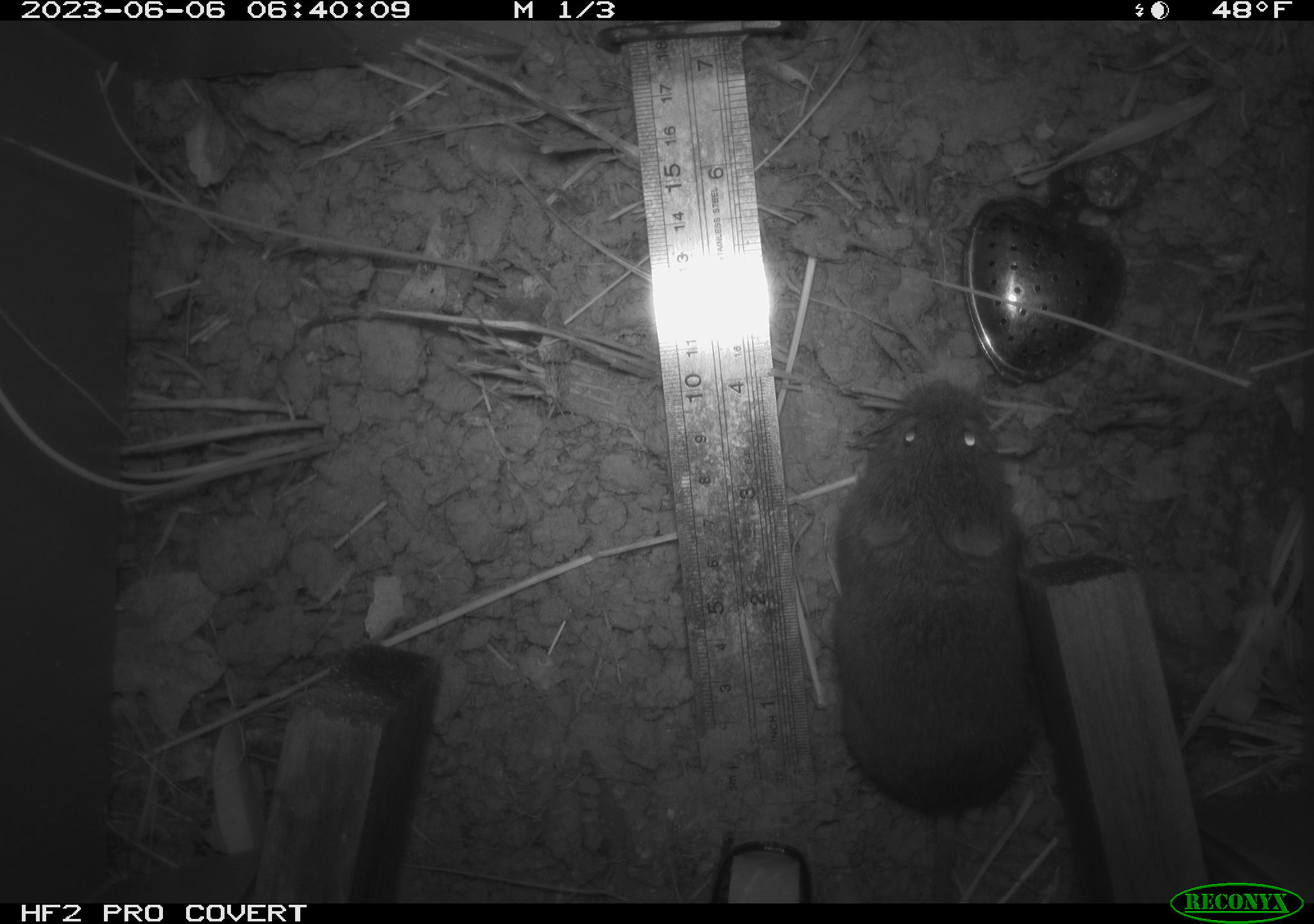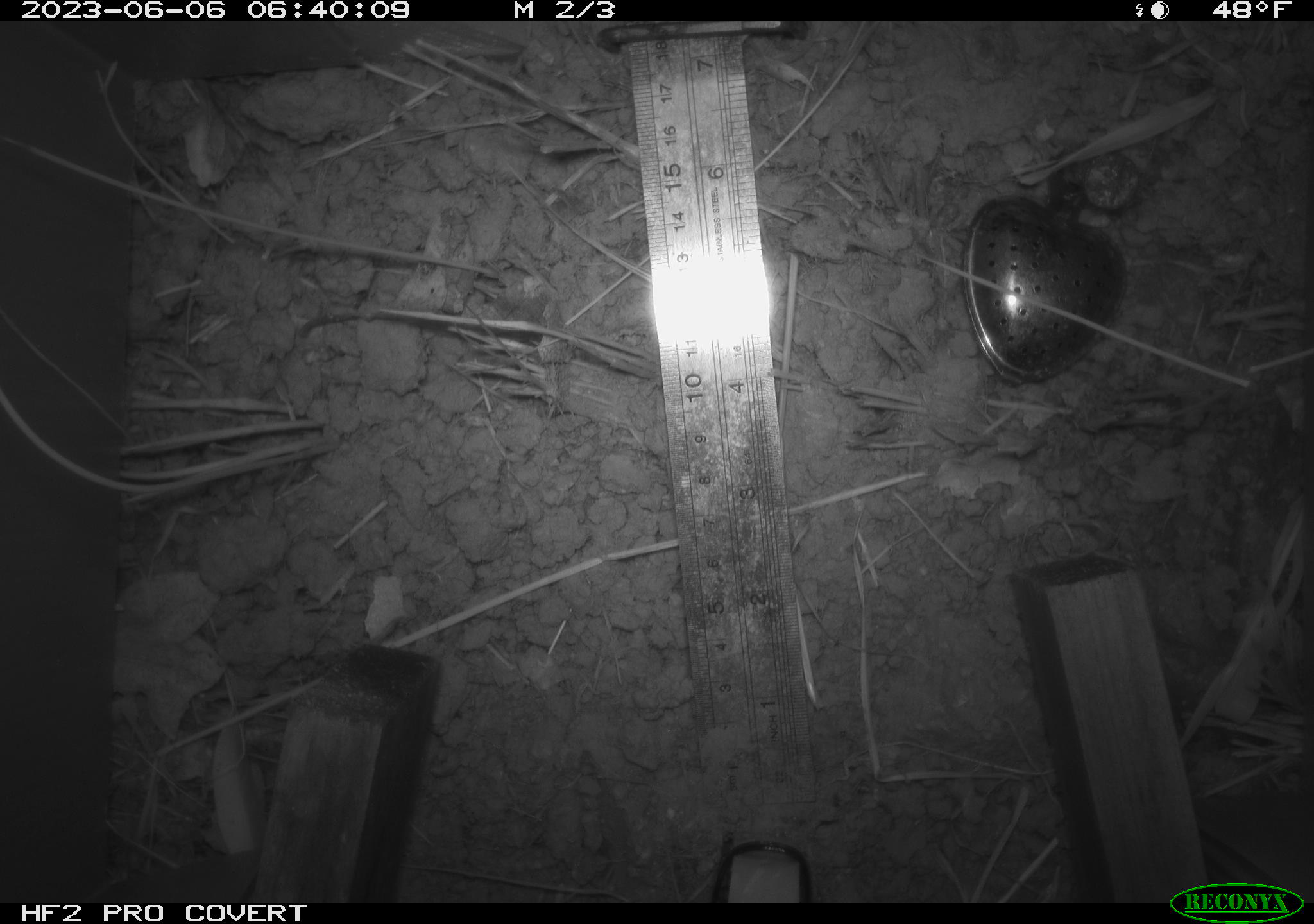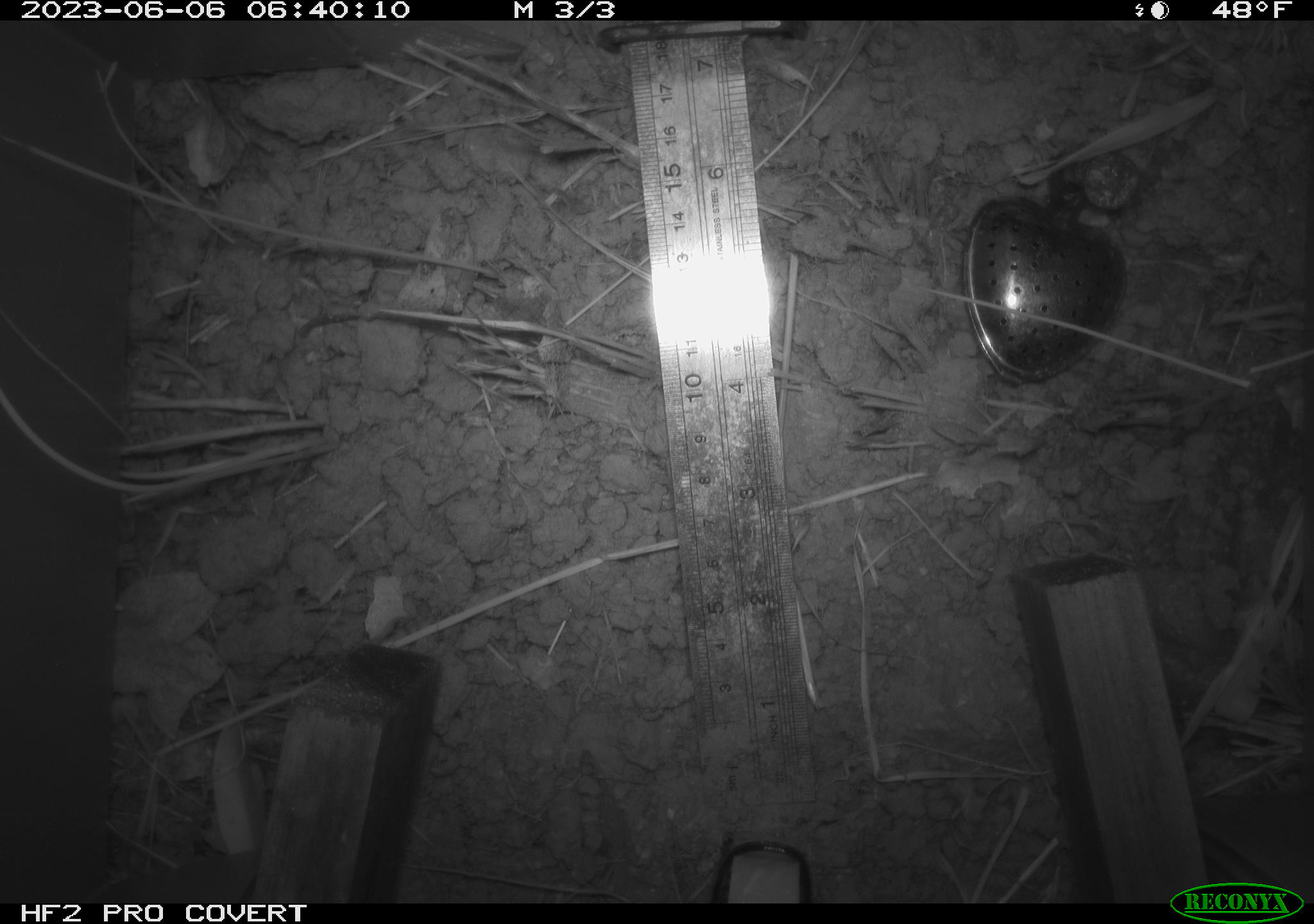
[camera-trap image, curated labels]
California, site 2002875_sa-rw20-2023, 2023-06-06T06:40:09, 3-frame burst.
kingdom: Animalia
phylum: Chordata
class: Mammalia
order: Rodentia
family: Cricetidae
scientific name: Arvicolinae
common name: voles, lemmings, and muskrats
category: arvicolinae subfamily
Arvicolinae subfamily (voles, lemmings, and muskrats) (Arvicolinae).